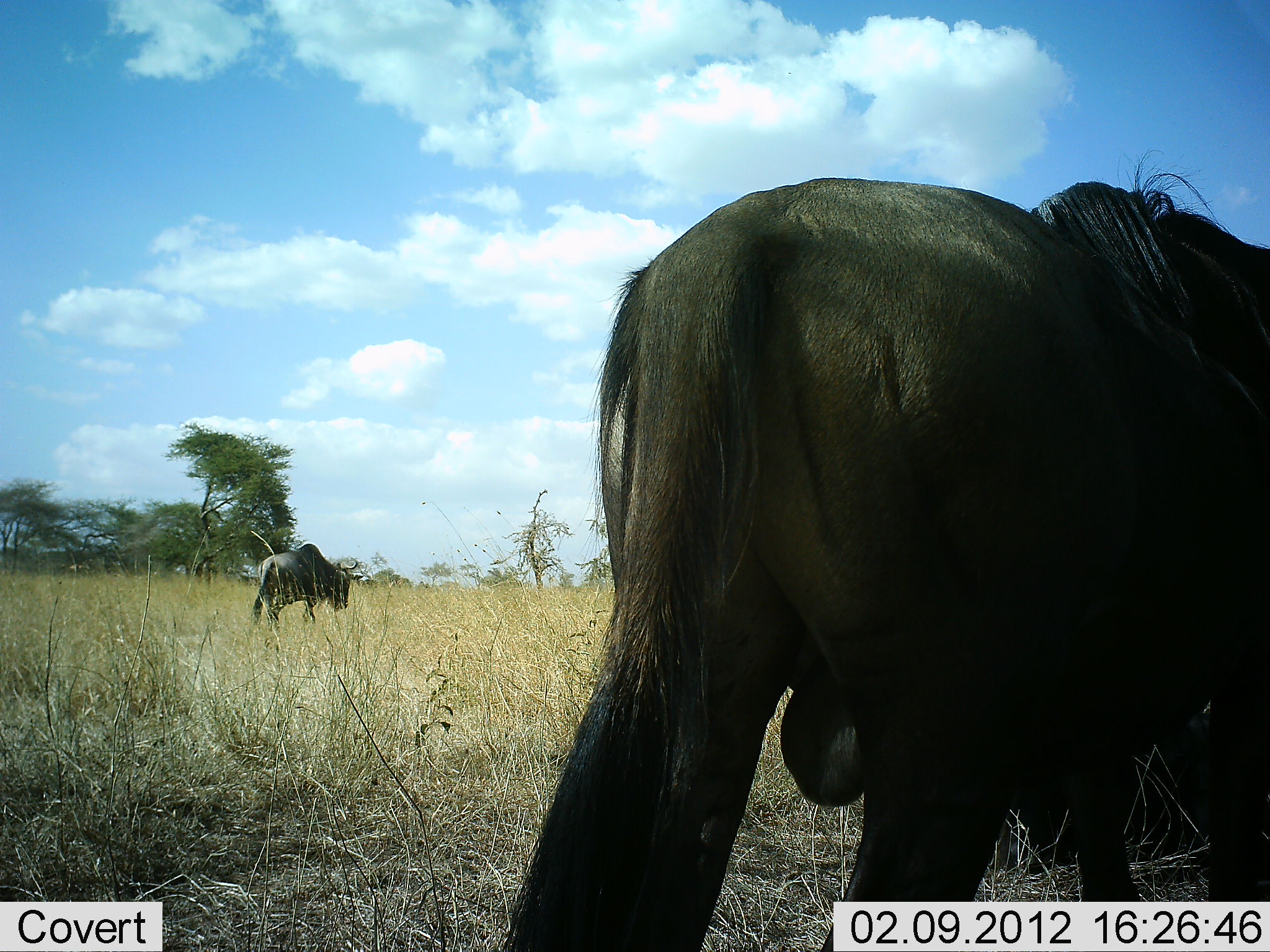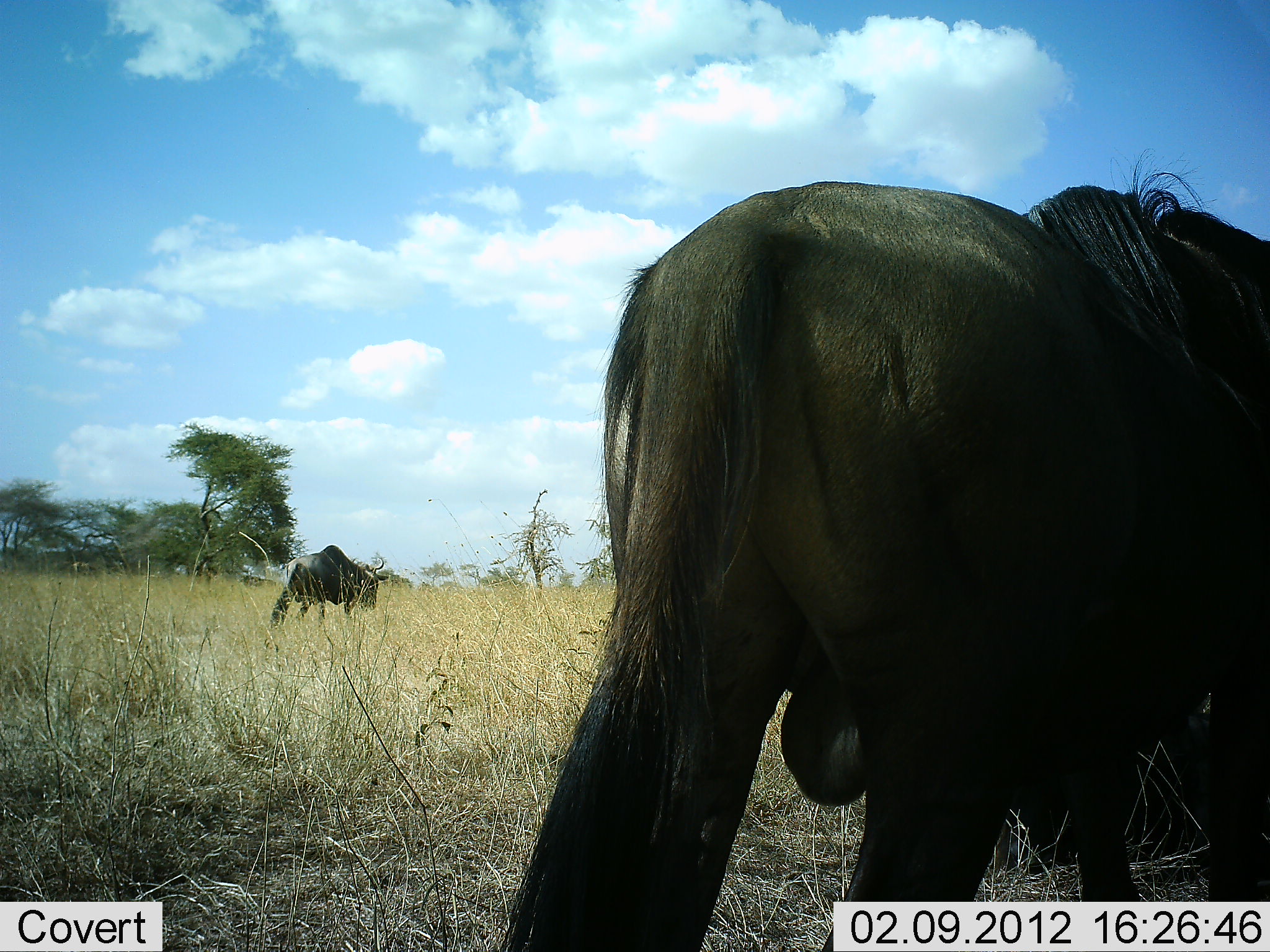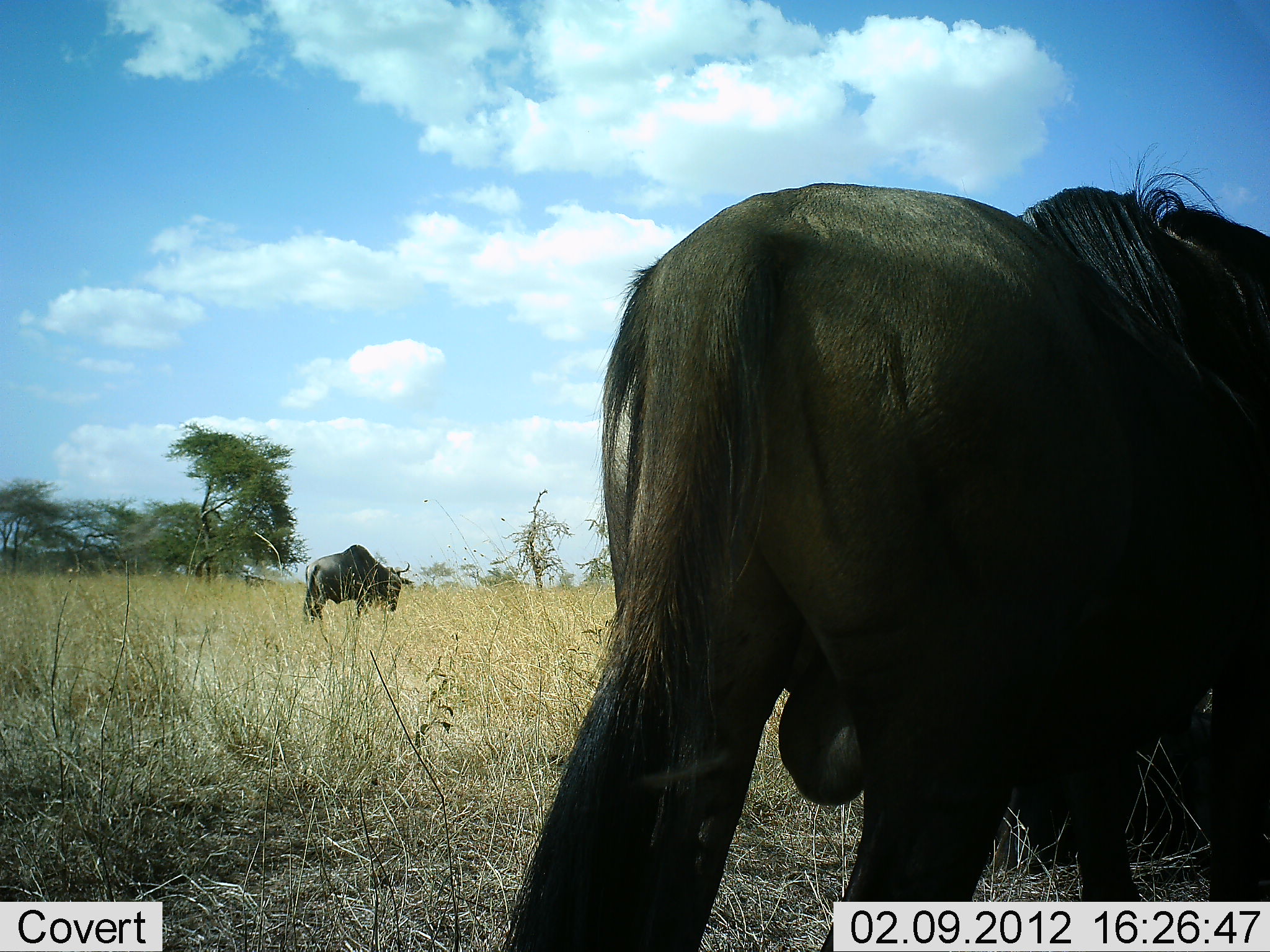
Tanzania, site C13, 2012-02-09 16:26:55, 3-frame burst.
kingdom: Animalia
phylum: Chordata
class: Mammalia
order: Artiodactyla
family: Bovidae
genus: Connochaetes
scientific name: Connochaetes taurinus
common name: blue wildebeest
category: wildebeest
Wildebeest (blue wildebeest) (Connochaetes taurinus), count 2. Behavior (volunteer vote fractions): standing 70%, resting 24%, moving 58%, interacting 0%. Young present (vote fraction): 0%. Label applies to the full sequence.